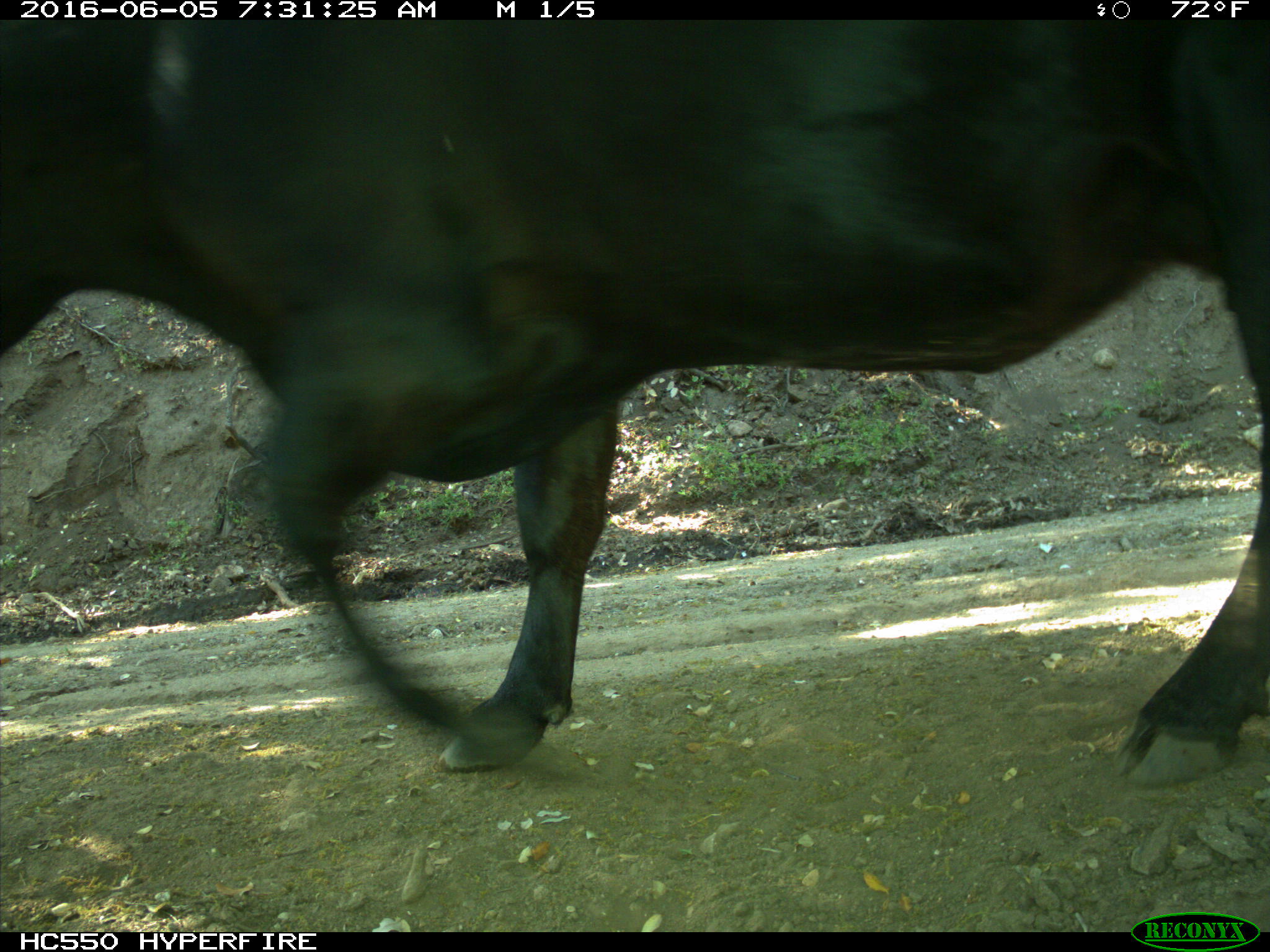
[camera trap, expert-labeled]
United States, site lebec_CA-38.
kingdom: Animalia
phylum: Chordata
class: Mammalia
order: Artiodactyla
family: Bovidae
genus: Bos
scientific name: Bos taurus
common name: domestic cow